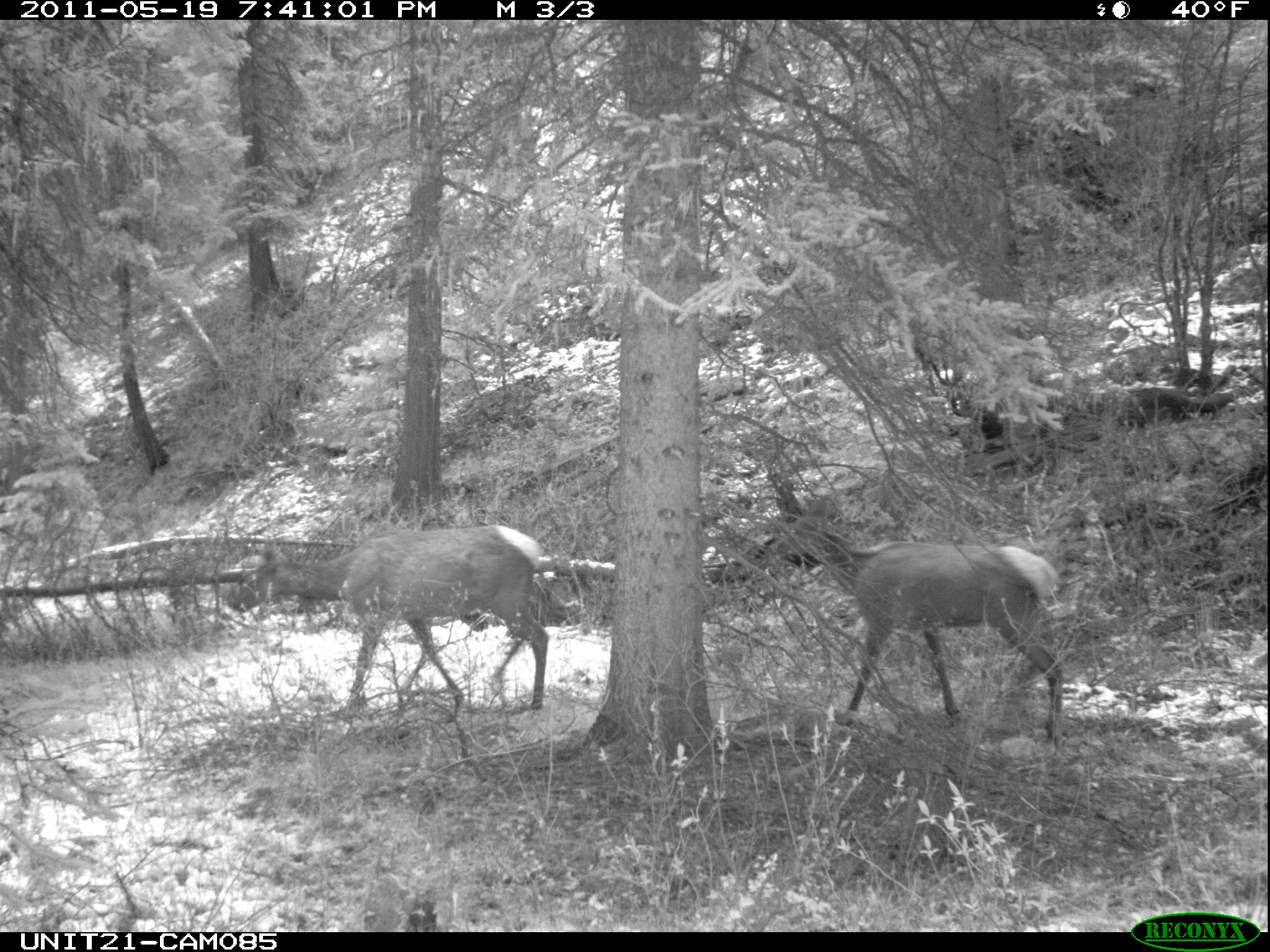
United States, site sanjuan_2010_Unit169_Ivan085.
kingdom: Animalia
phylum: Chordata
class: Mammalia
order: Artiodactyla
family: Cervidae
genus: Cervus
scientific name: Cervus elaphus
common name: red deer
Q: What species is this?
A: Cervus elaphus (red deer).